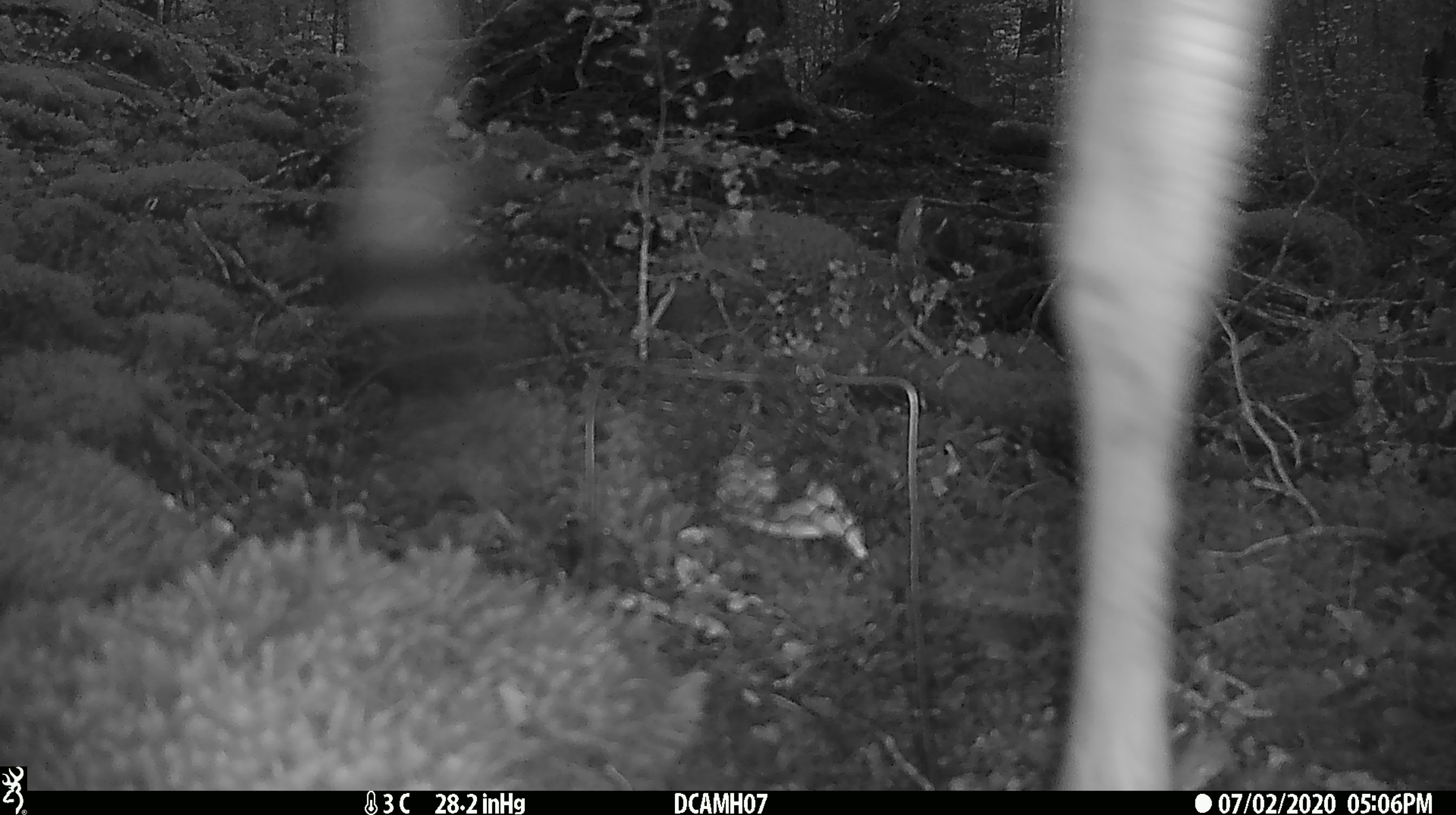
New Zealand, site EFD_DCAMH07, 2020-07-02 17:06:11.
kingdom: Animalia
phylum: Chordata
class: Mammalia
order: Artiodactyla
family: Cervidae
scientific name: Cervidae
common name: deer